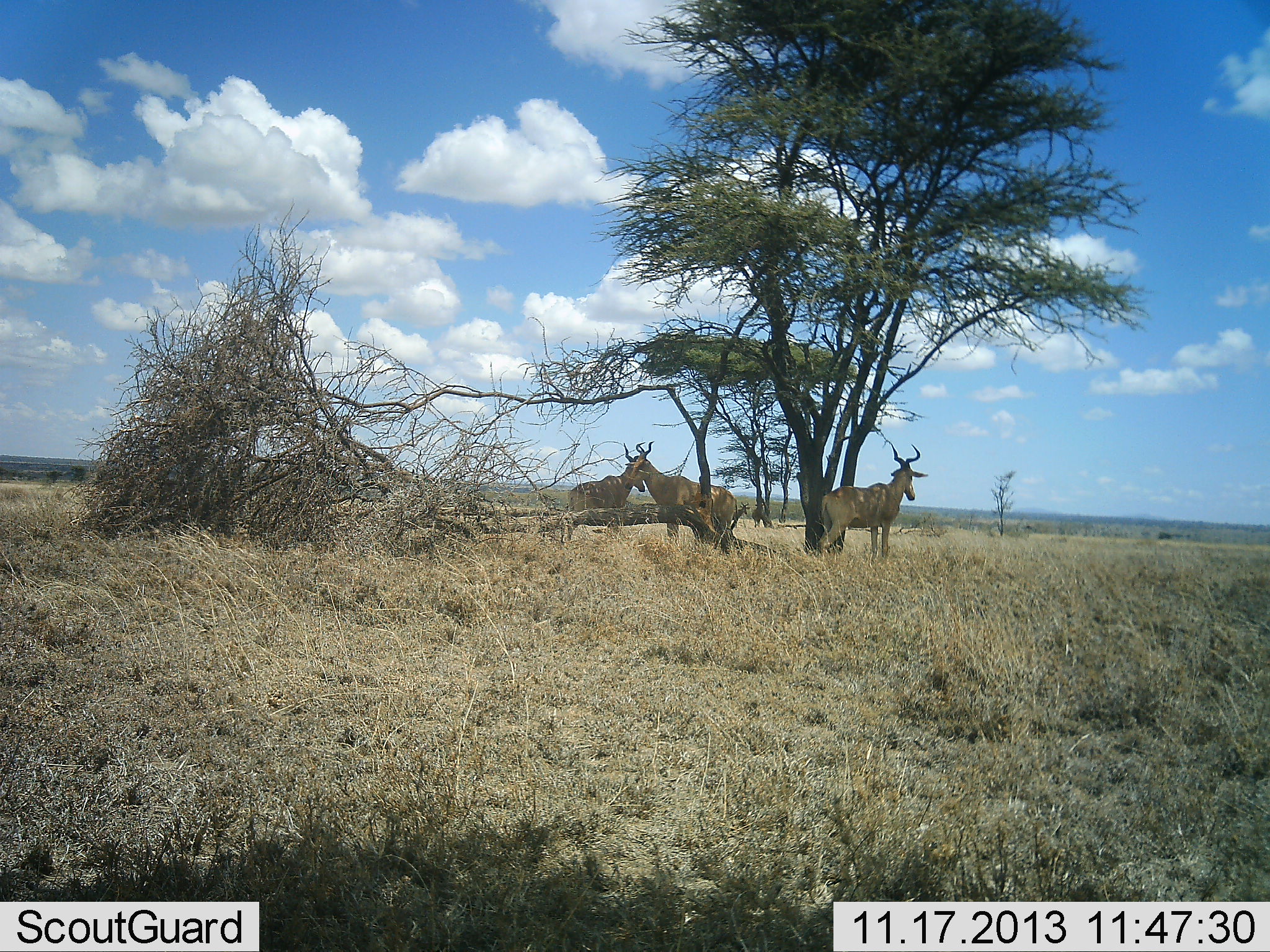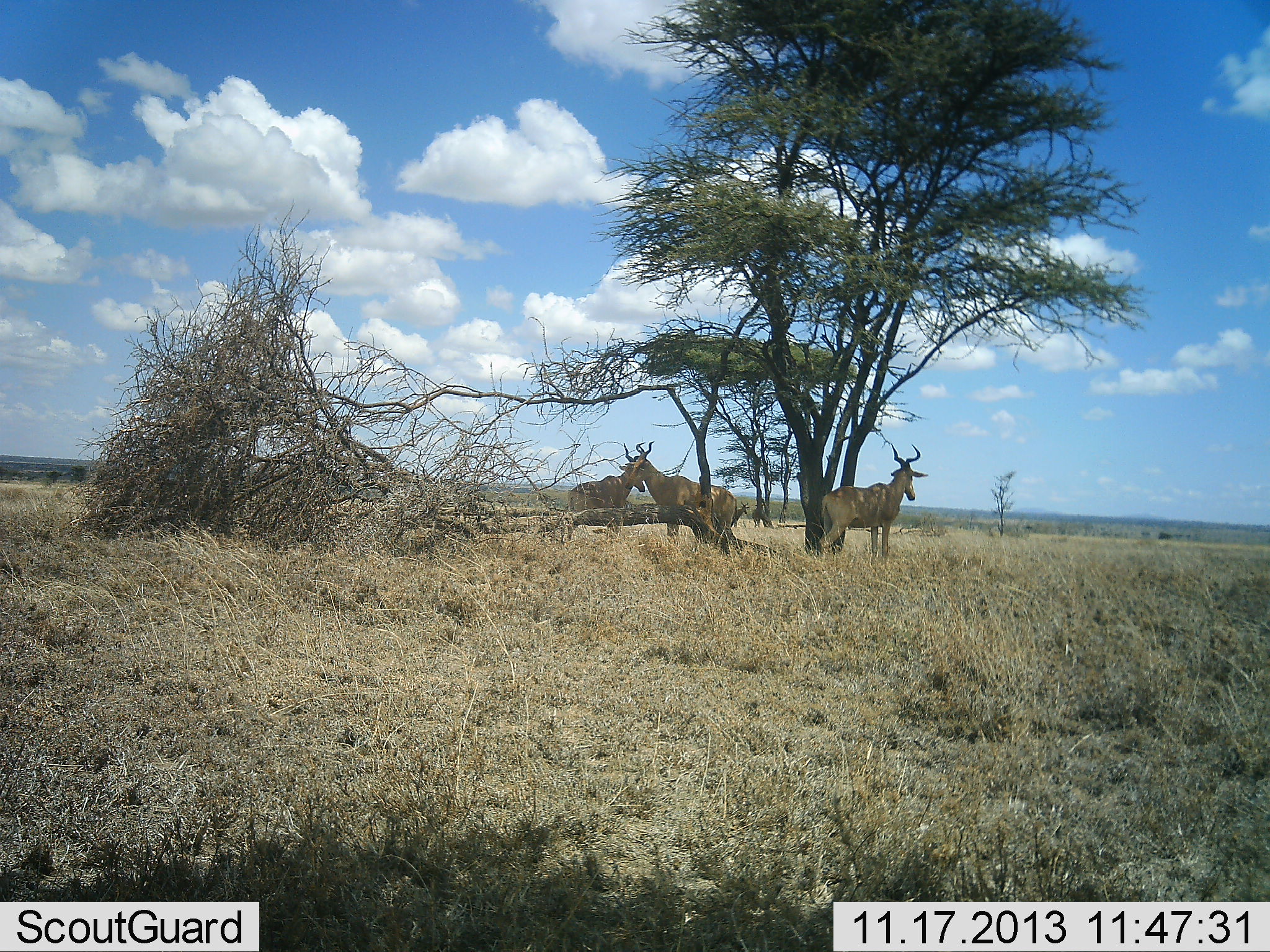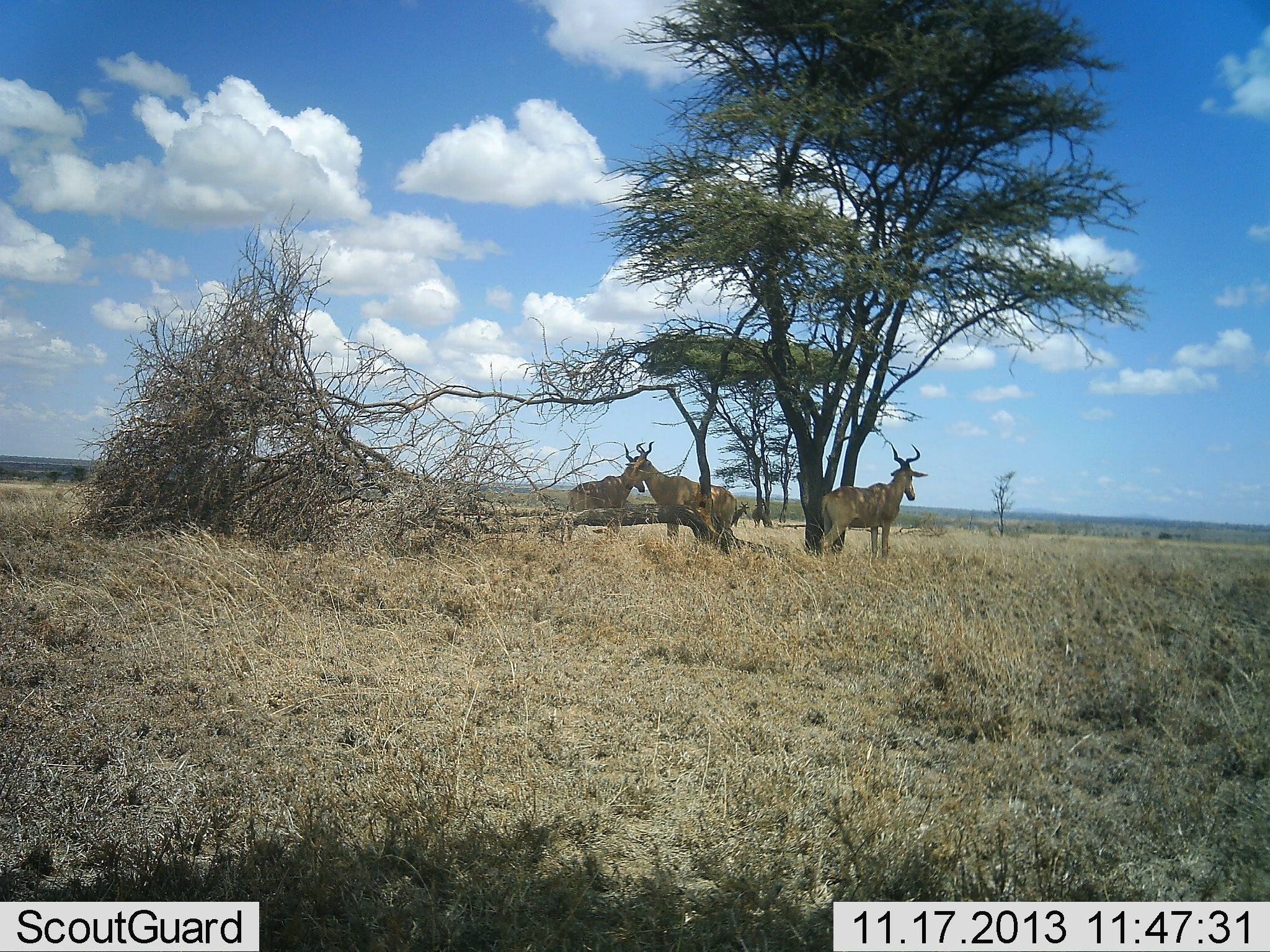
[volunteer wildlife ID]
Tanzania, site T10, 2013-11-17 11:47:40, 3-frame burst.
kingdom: Animalia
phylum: Chordata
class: Mammalia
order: Artiodactyla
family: Bovidae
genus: Alcelaphus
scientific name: Alcelaphus buselaphus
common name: hartebeest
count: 3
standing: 94%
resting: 13%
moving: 3%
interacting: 0%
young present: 0%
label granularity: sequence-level